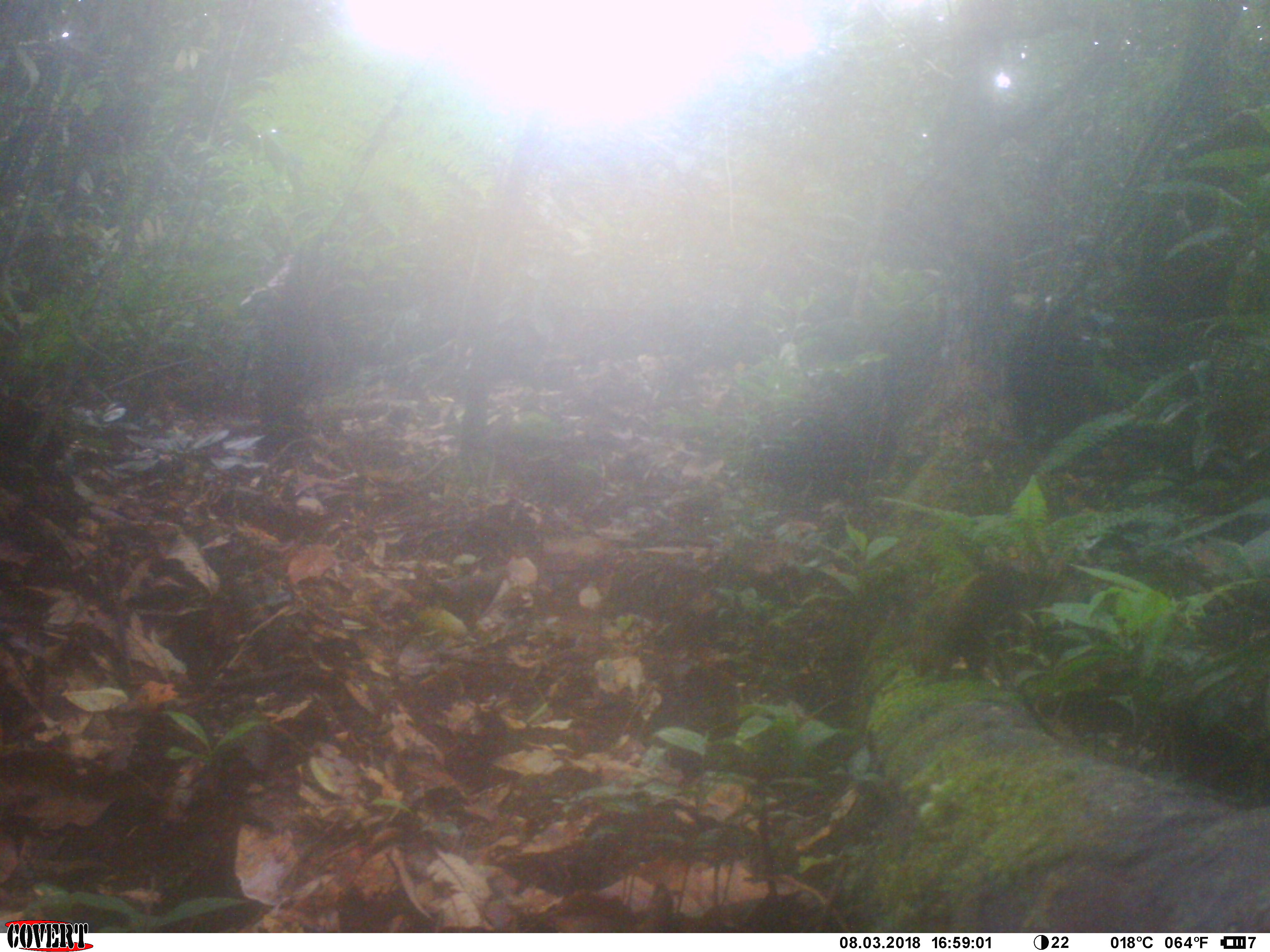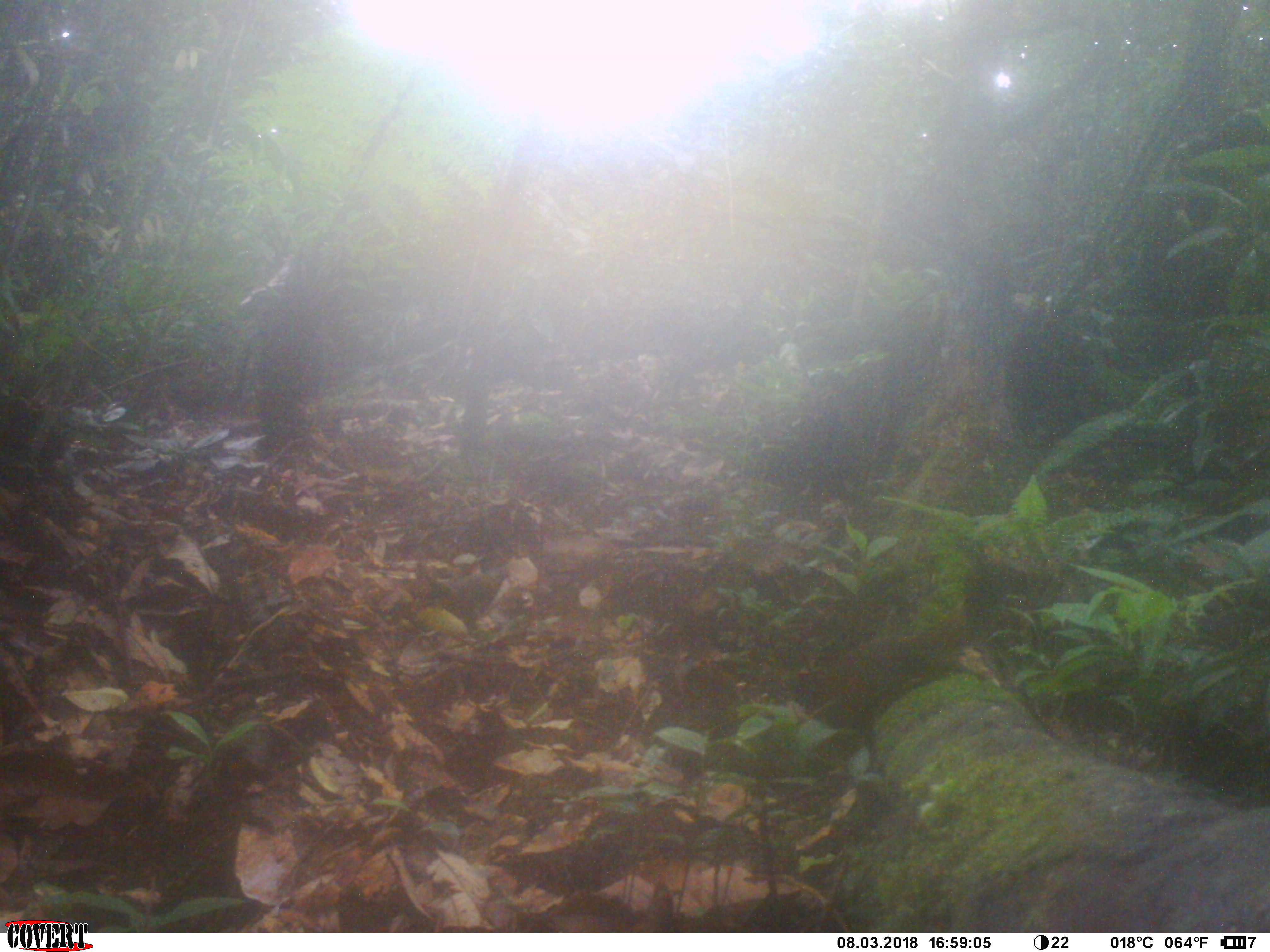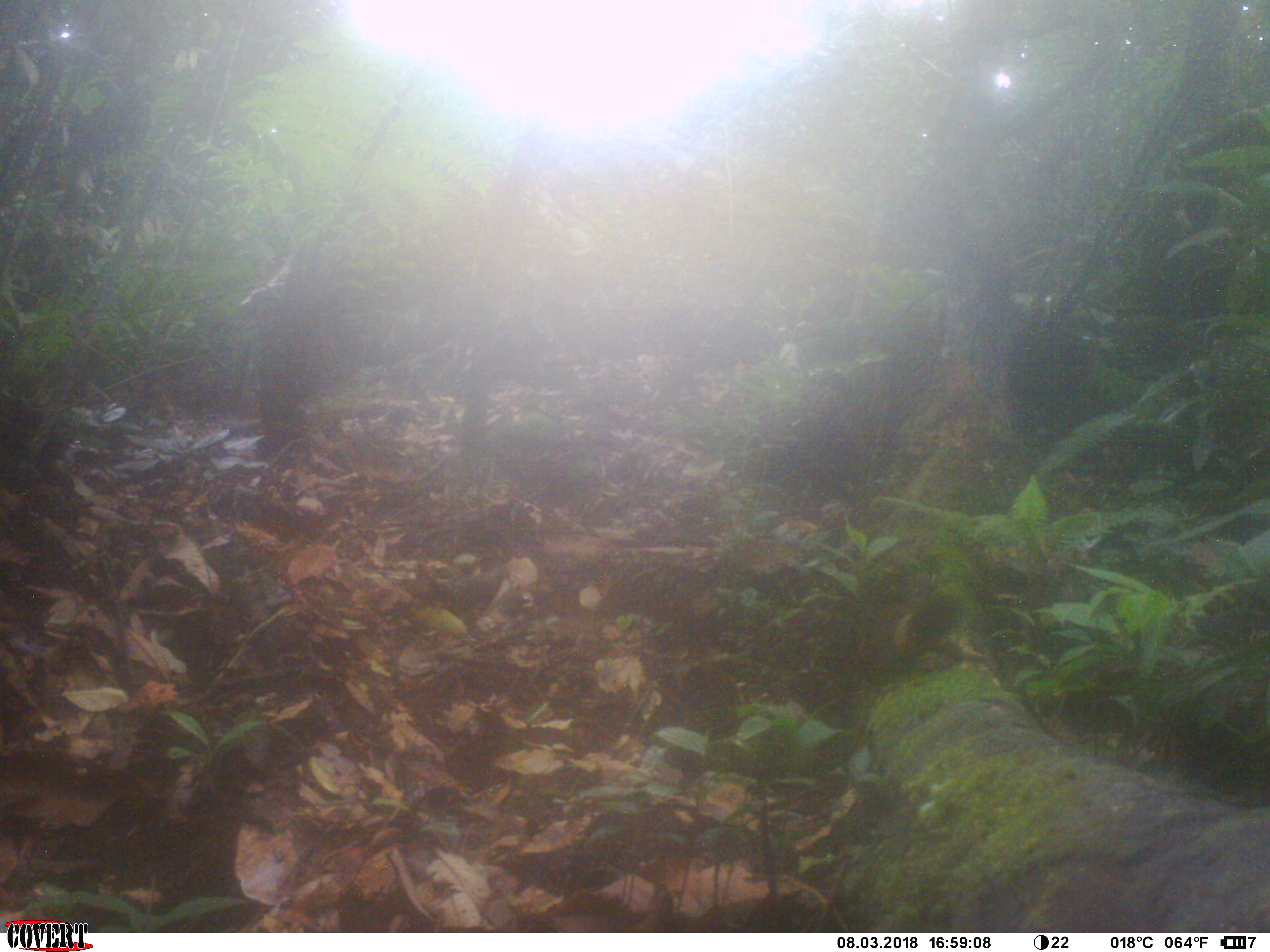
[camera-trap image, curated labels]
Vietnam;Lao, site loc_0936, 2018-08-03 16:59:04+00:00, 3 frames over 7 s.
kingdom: Animalia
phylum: Chordata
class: Mammalia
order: Rodentia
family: Sciuridae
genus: Sciurus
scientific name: Sciurus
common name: squirrel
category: unidentified squirrel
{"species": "unidentified squirrel (squirrel) (Sciurus)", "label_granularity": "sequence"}